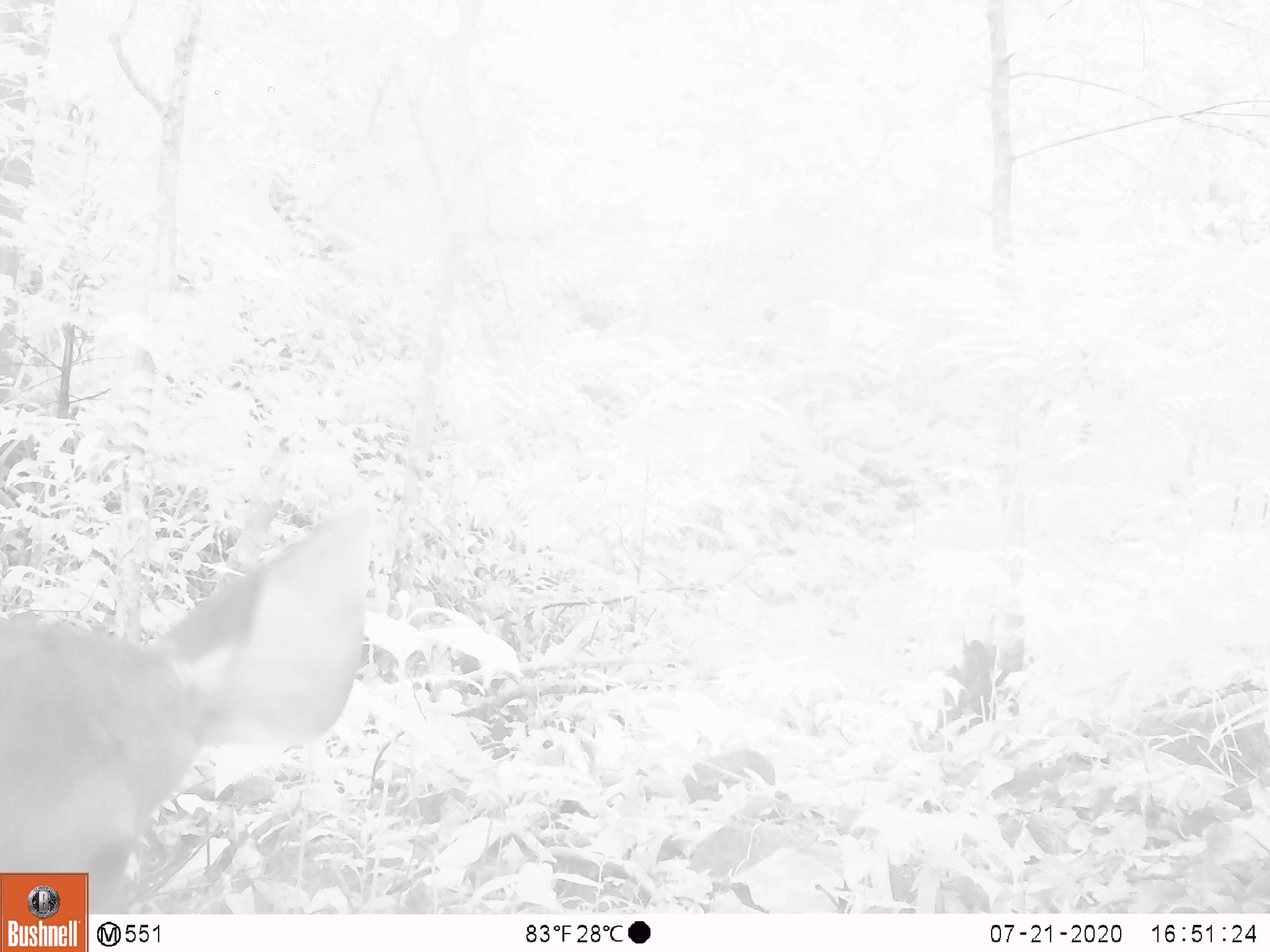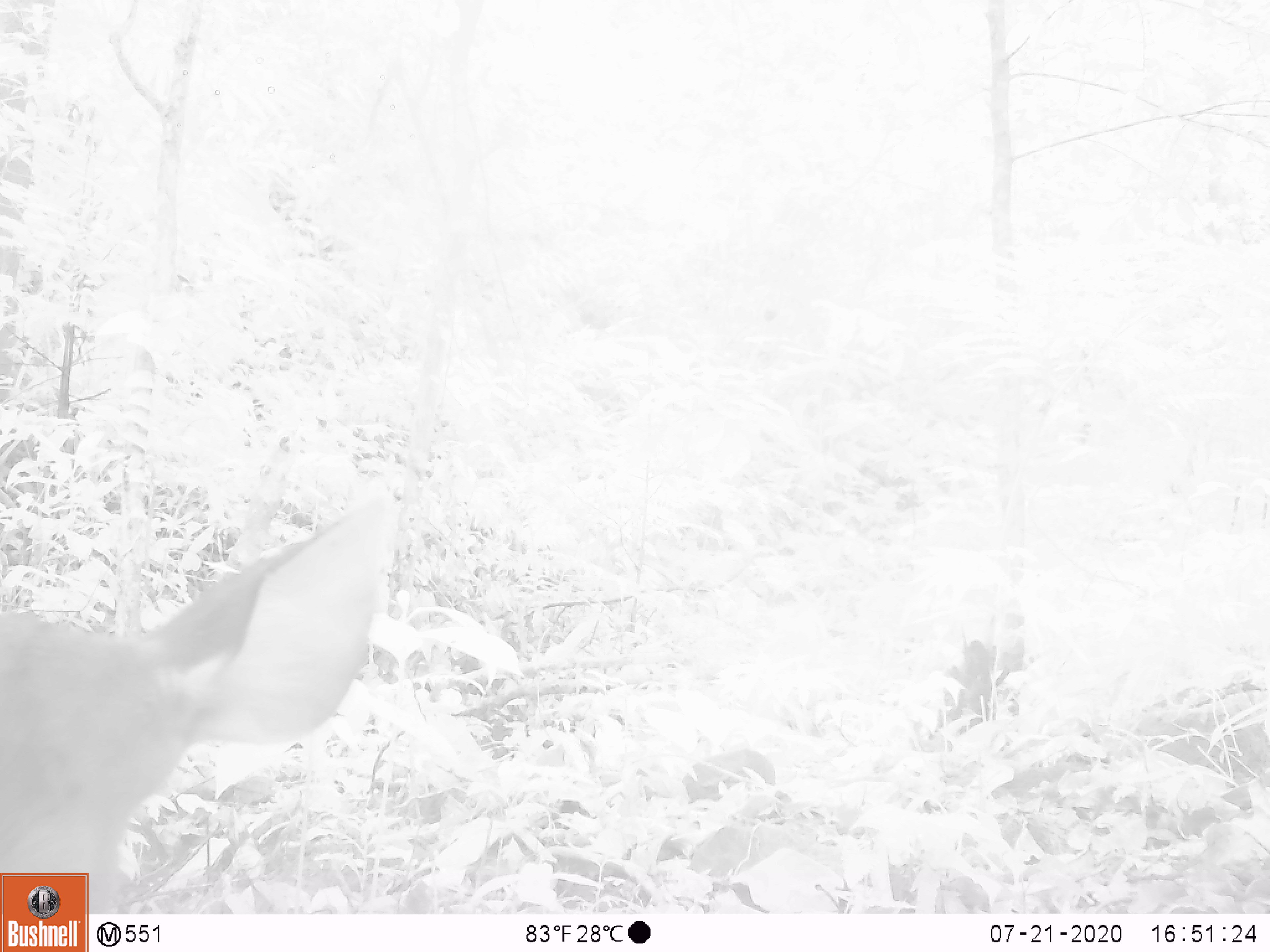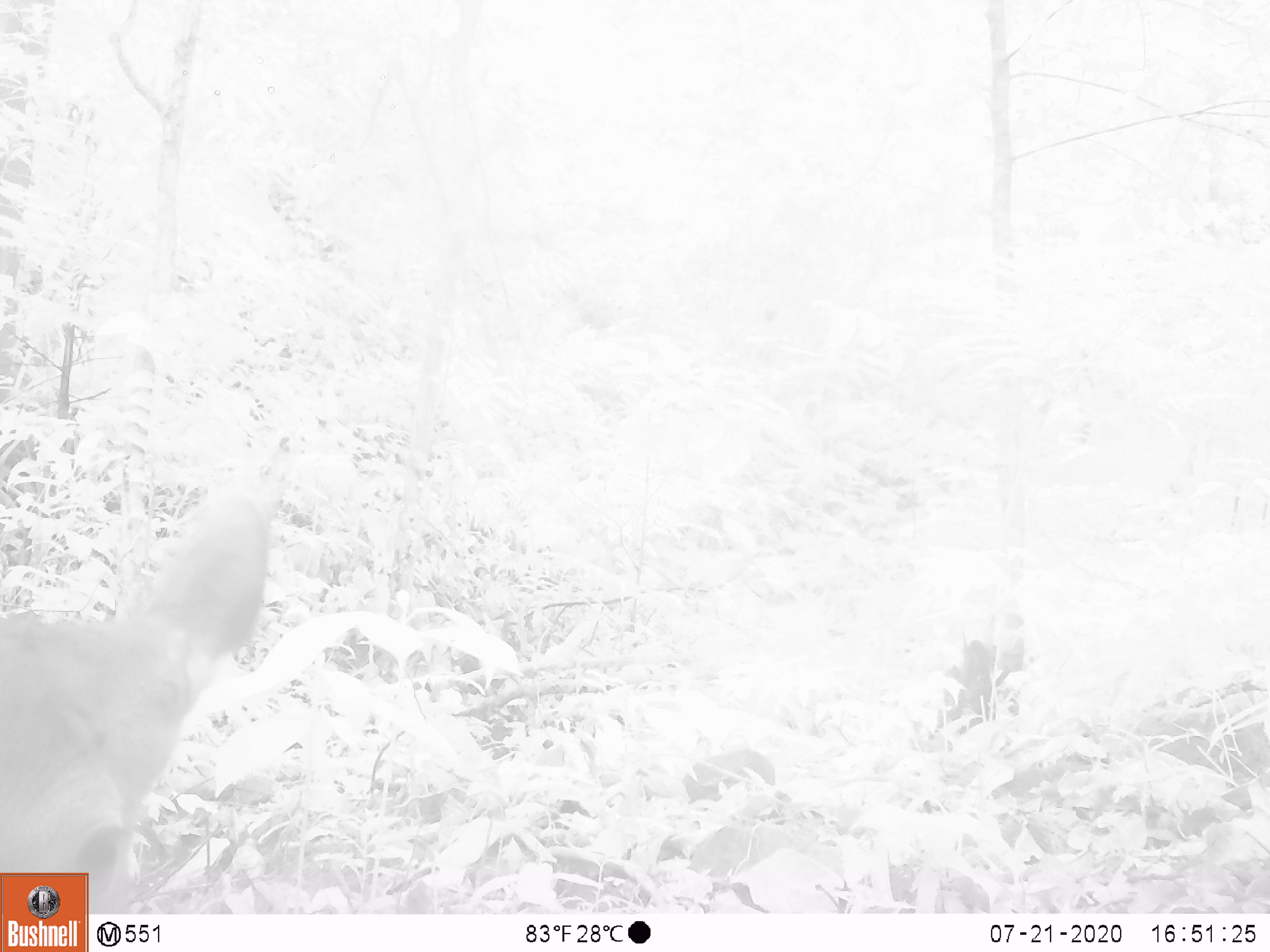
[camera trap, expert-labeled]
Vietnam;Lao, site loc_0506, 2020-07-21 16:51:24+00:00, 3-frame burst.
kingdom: Animalia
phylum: Chordata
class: Mammalia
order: Artiodactyla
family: Cervidae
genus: Rusa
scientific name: Rusa unicolor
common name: sambar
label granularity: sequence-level